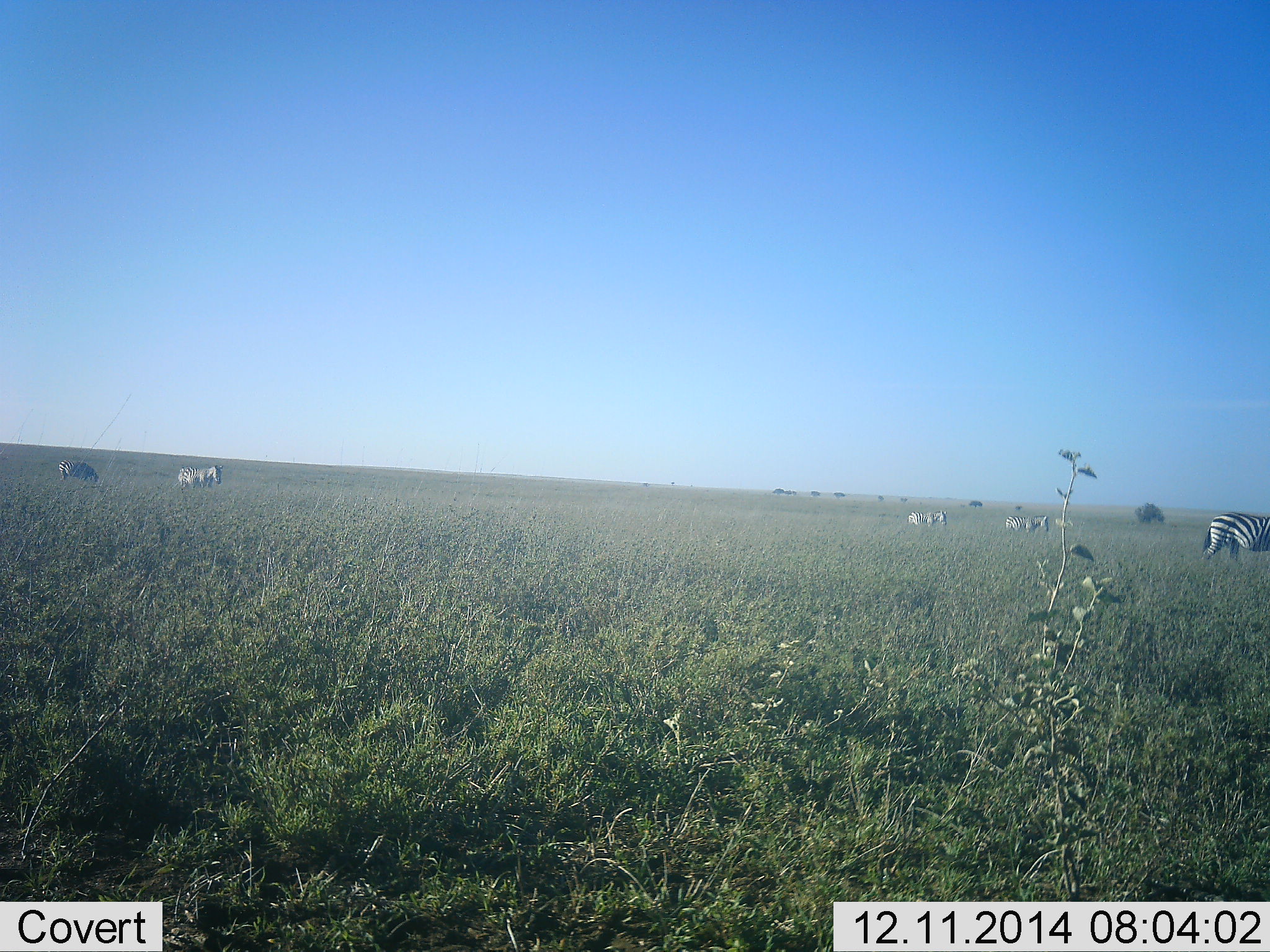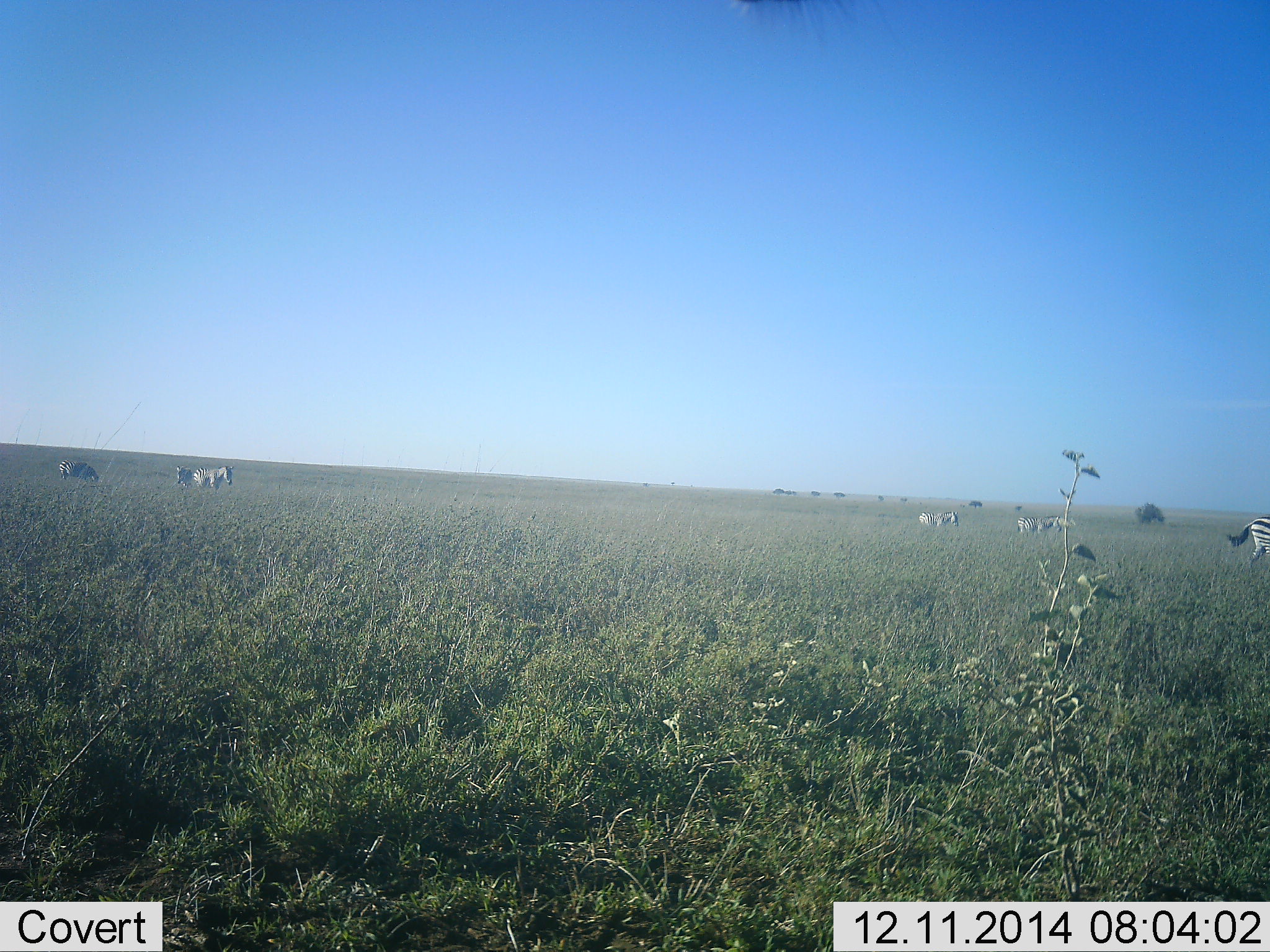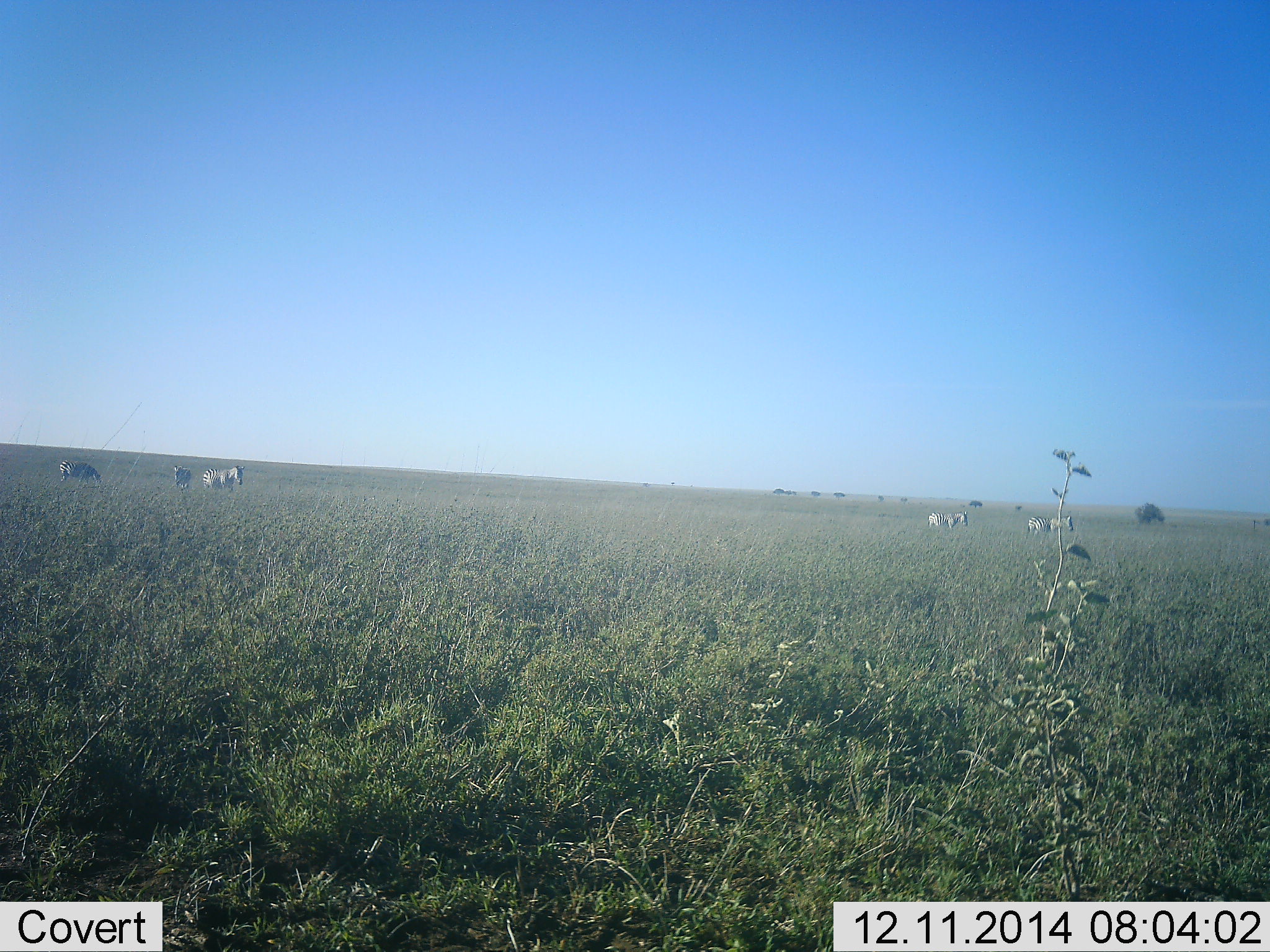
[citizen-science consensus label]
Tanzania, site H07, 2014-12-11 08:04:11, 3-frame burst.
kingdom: Animalia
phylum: Chordata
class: Mammalia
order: Perissodactyla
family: Equidae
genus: Equus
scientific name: Equus quagga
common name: plains zebra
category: zebra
Zebra (plains zebra) (Equus quagga), count 7. Behavior (volunteer vote fractions): standing 50%, resting 0%, moving 90%, interacting 0%. Young present (vote fraction): 0%. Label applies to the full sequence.